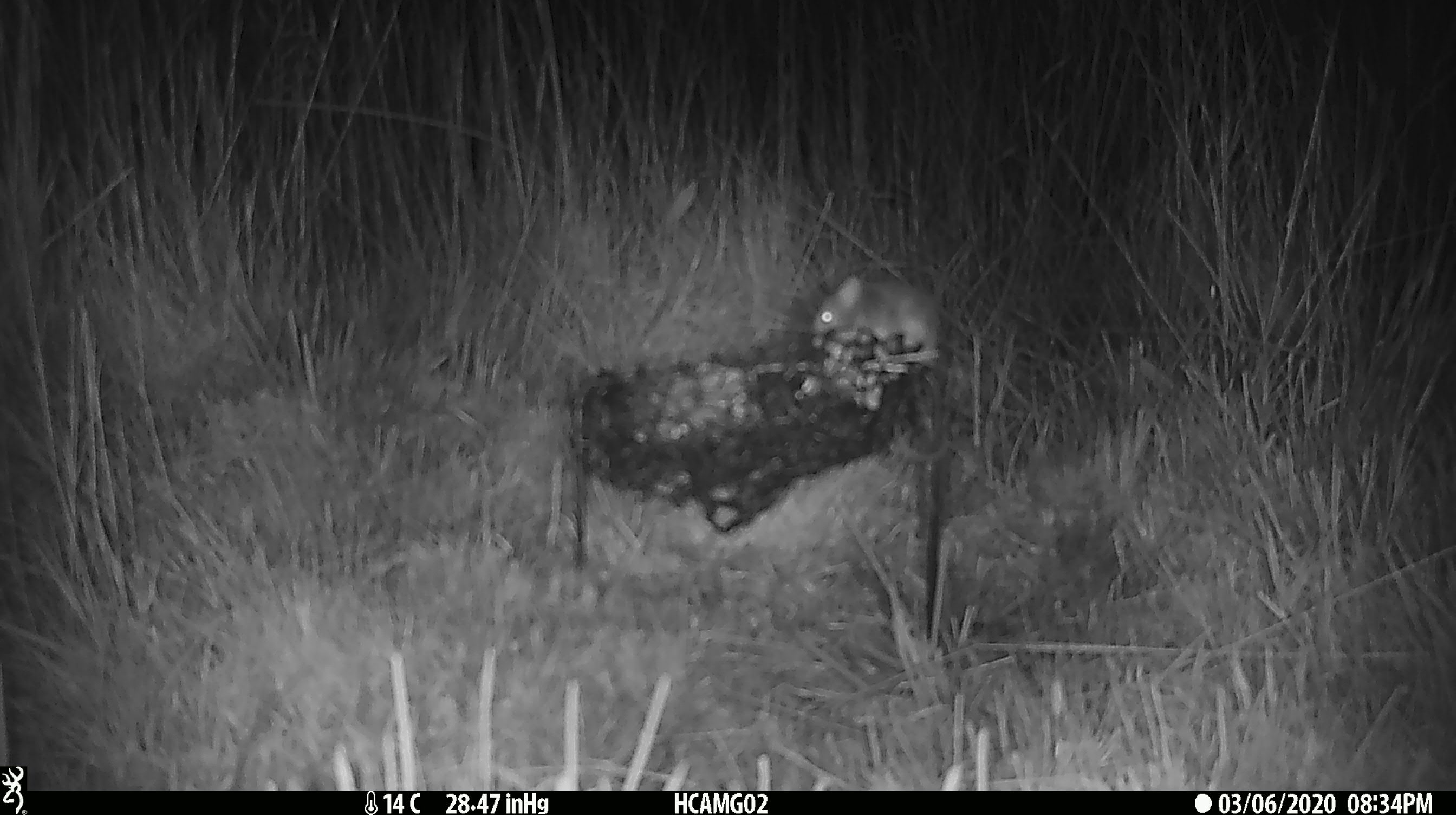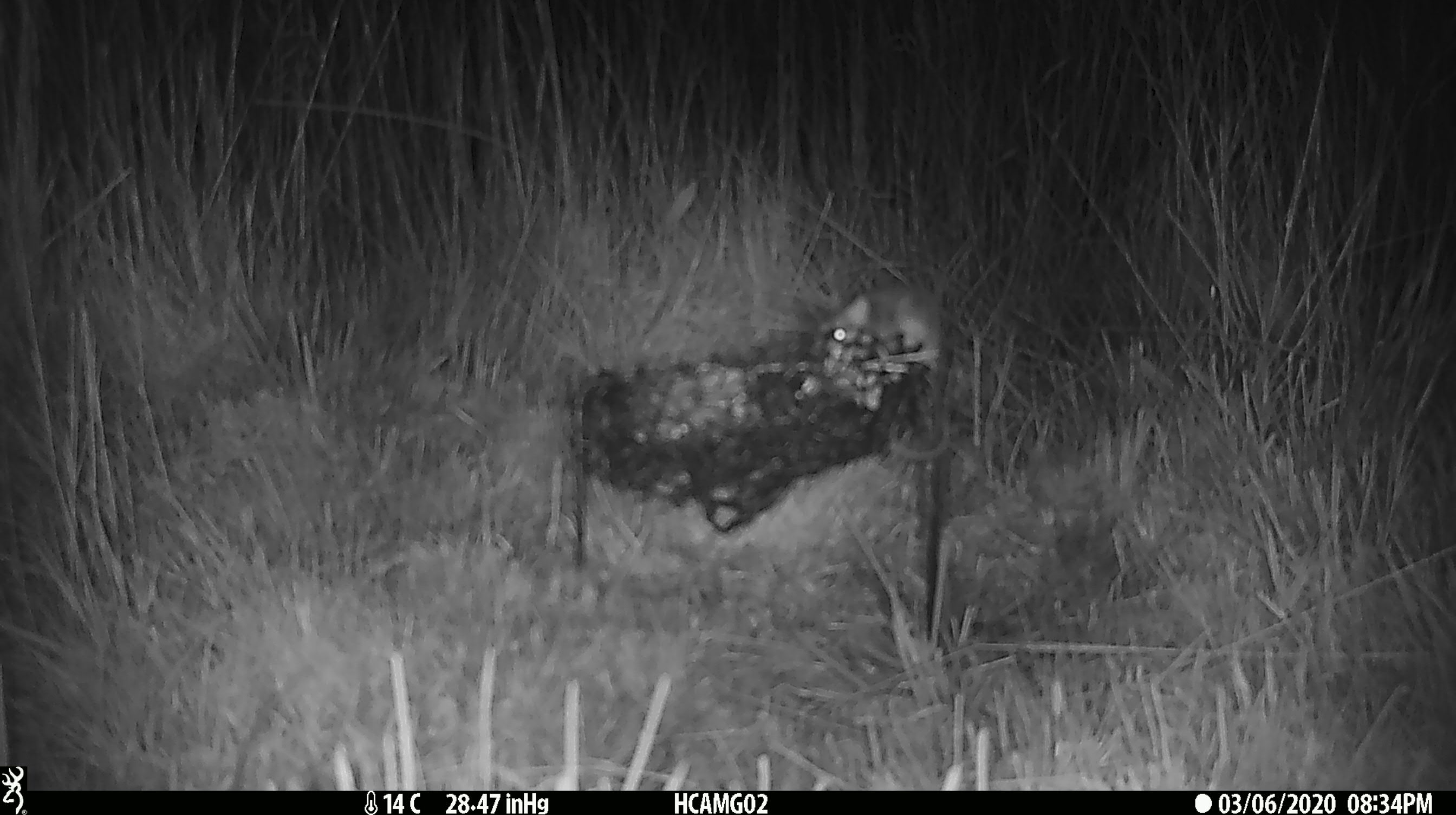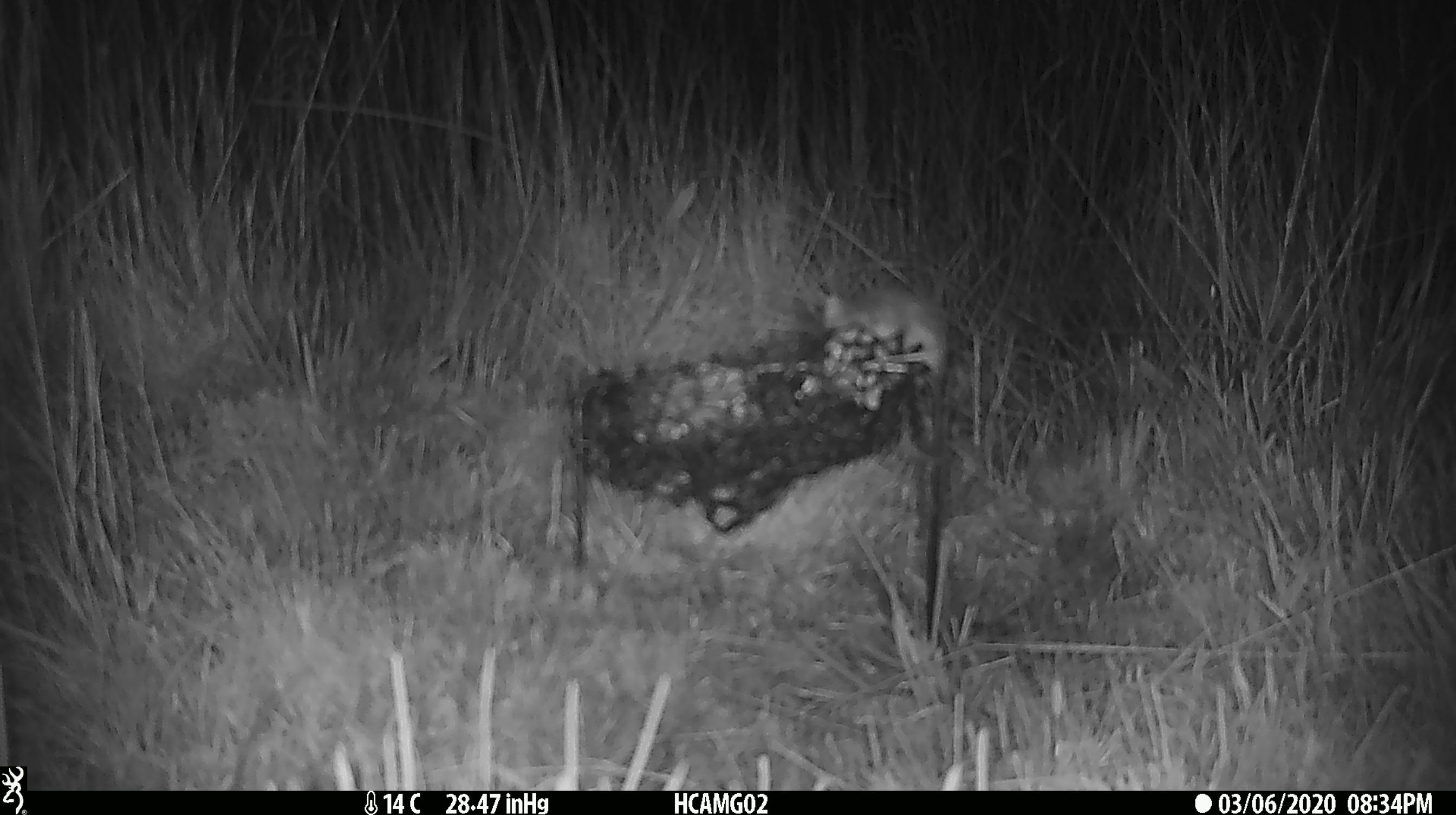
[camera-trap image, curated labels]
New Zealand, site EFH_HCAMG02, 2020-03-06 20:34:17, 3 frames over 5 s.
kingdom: Animalia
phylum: Chordata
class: Mammalia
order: Rodentia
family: Muridae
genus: Mus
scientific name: Mus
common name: mouse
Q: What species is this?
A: Mouse (Mus).